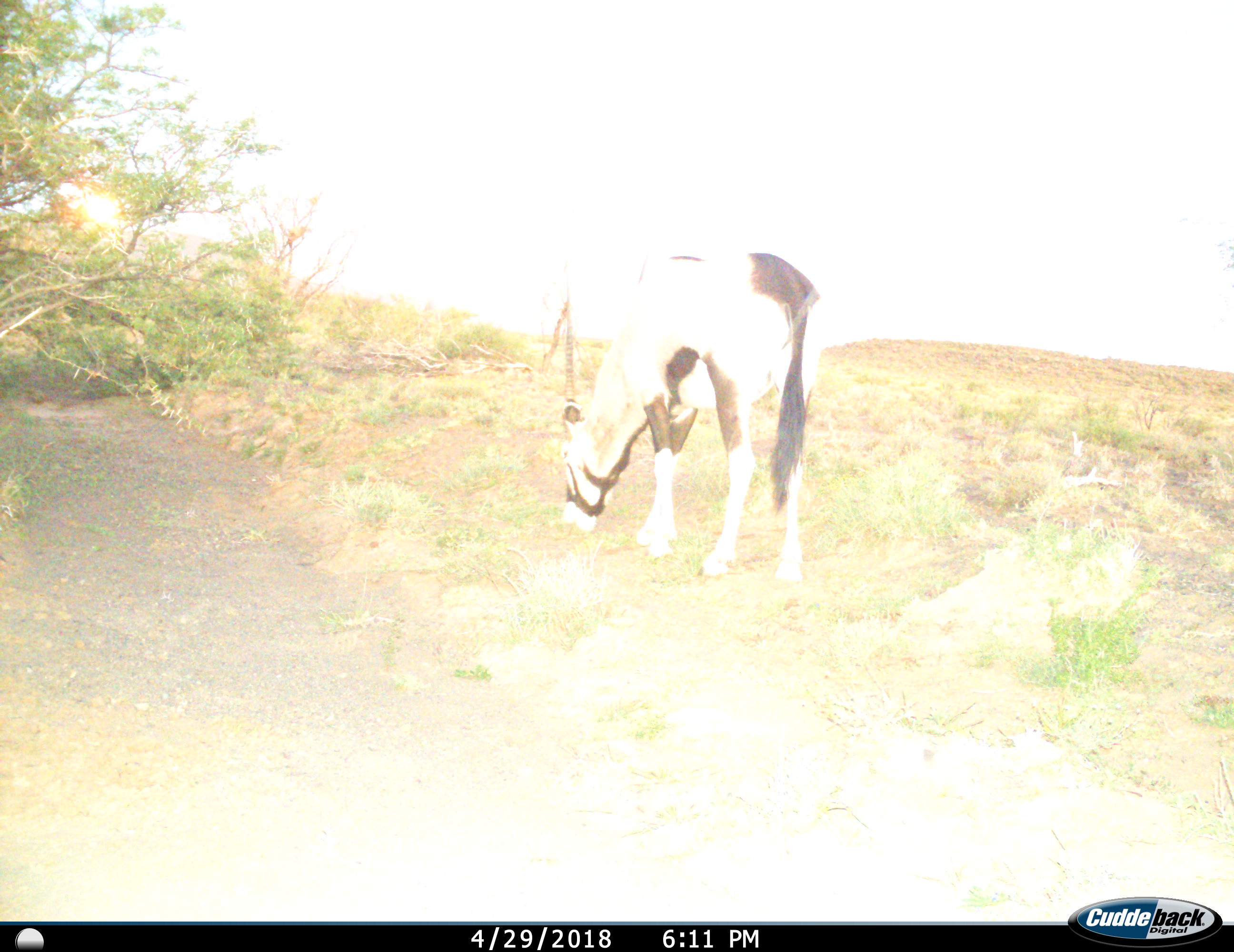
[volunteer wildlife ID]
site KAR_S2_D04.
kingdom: Animalia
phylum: Chordata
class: Mammalia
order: Artiodactyla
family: Bovidae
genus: Oryx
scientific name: Oryx gazella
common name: gemsbok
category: oryx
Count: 1.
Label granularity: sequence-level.